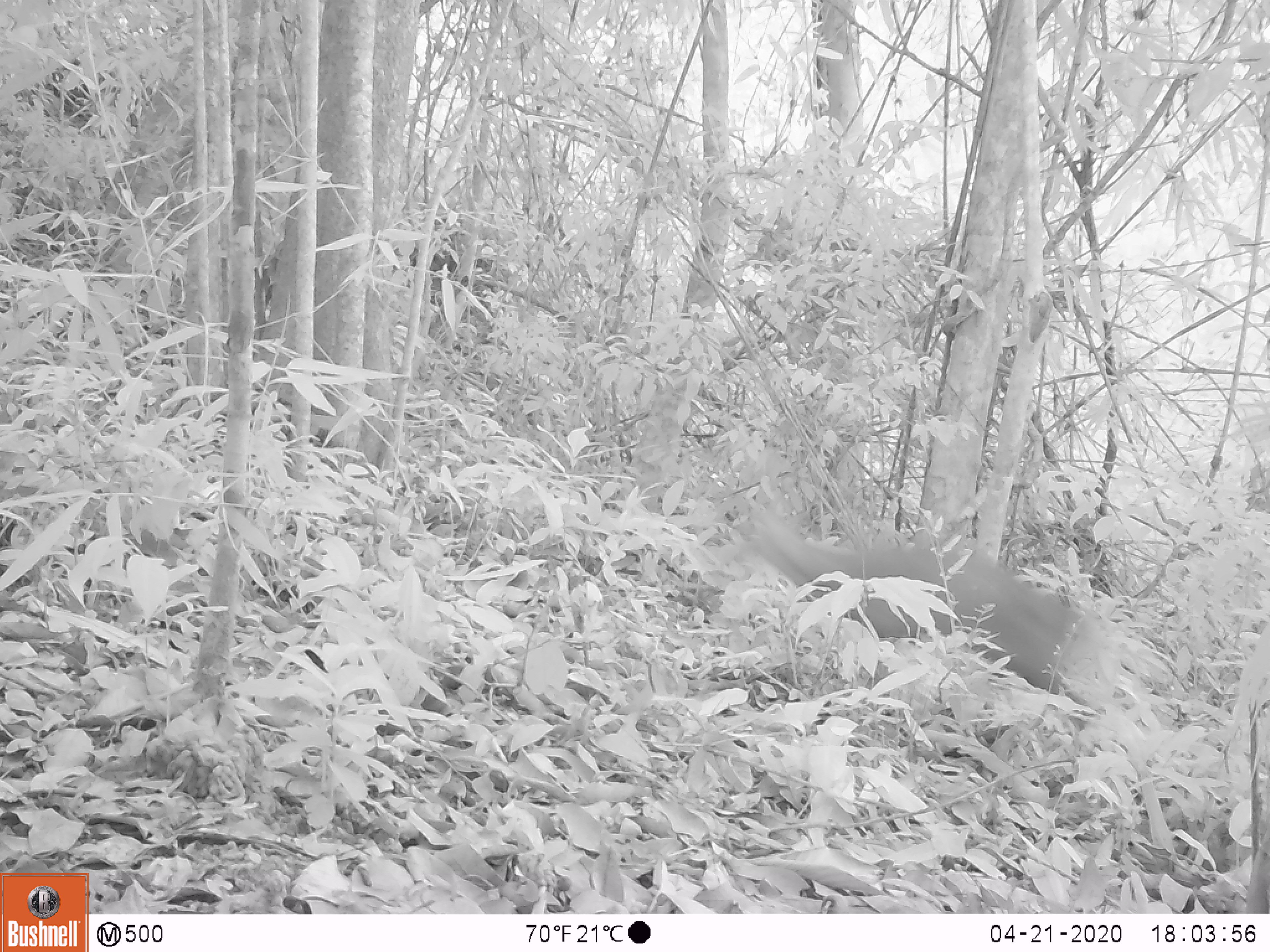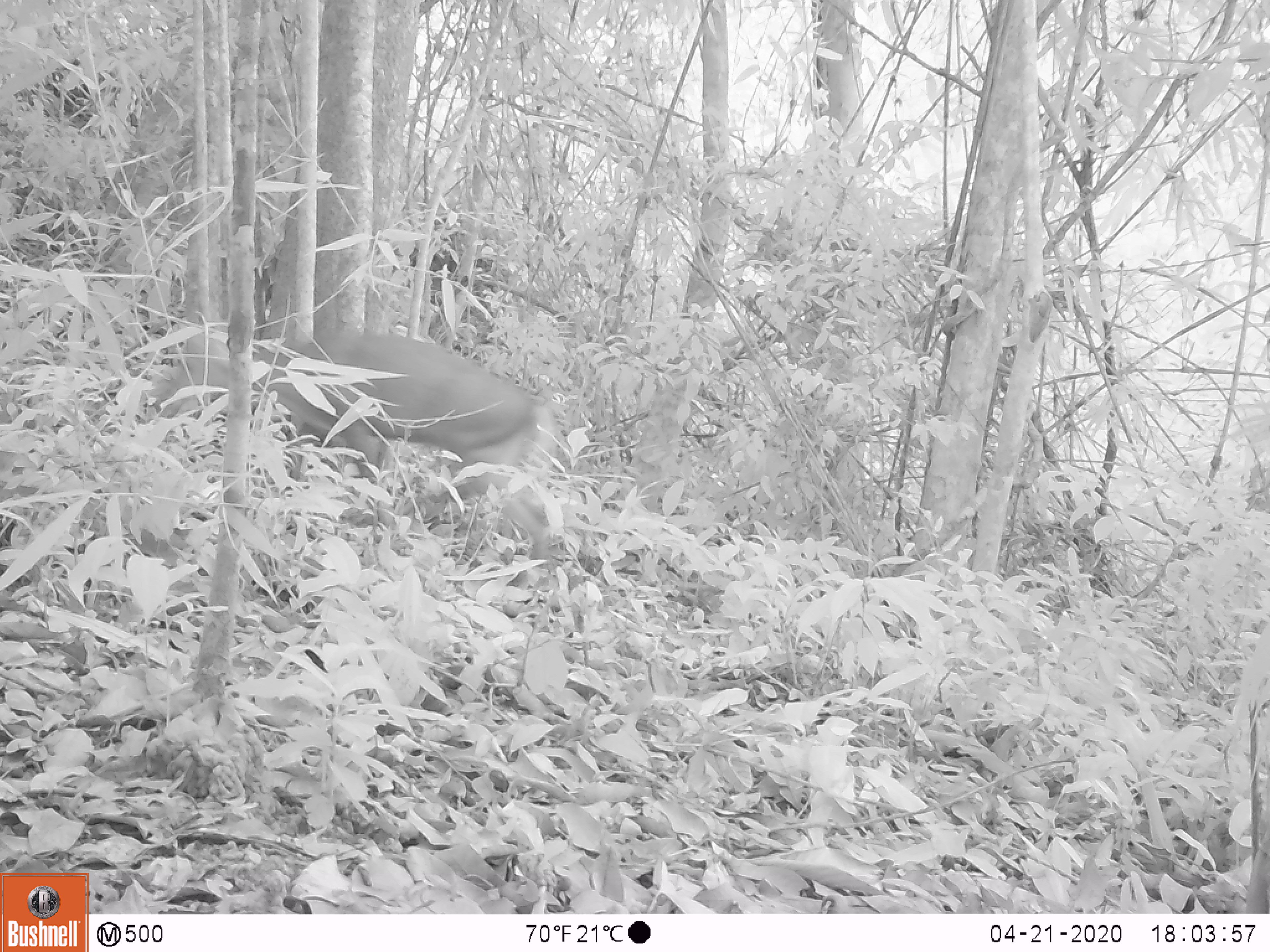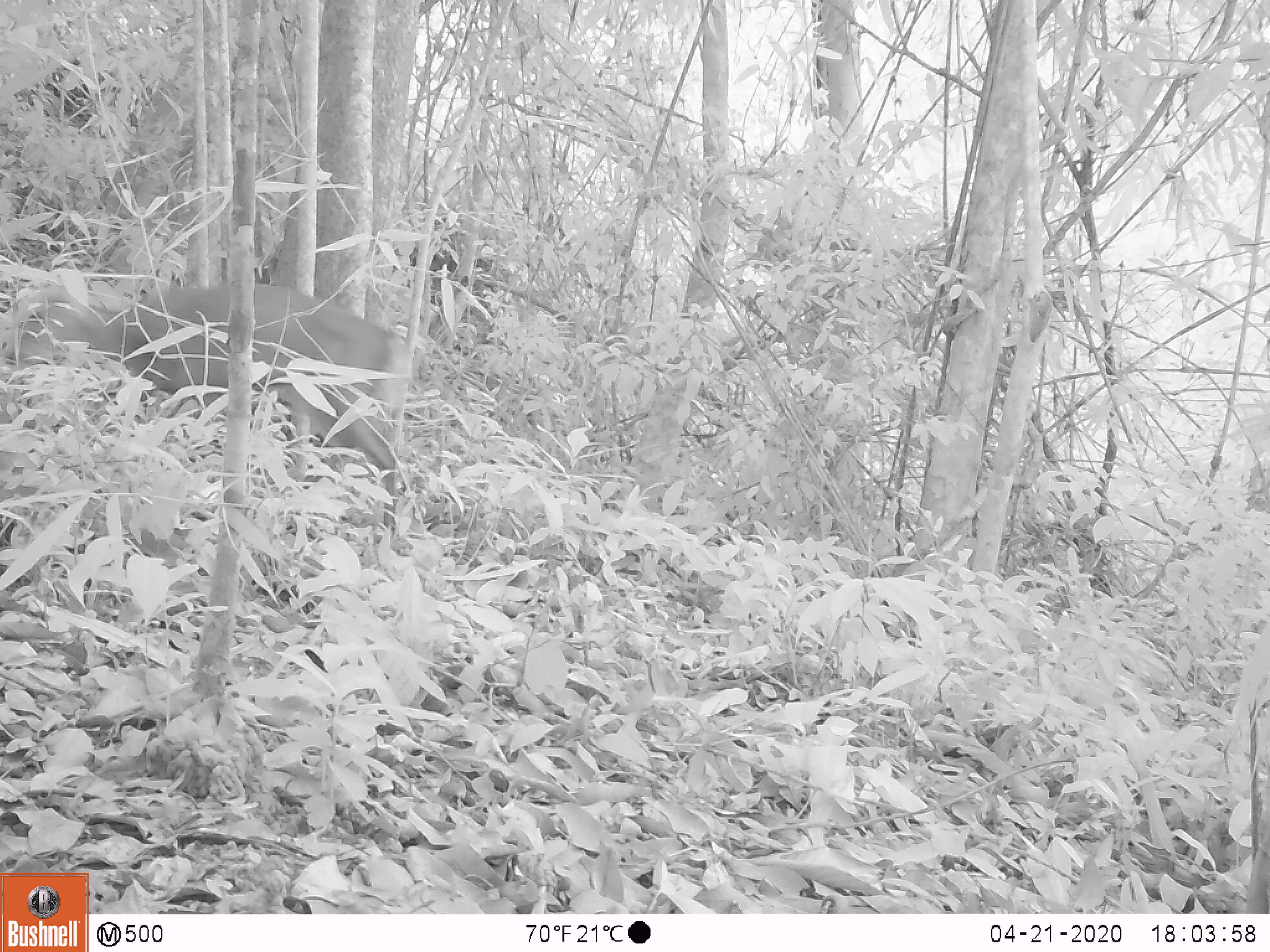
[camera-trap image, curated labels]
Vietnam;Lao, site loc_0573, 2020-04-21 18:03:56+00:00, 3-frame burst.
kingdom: Animalia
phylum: Chordata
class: Mammalia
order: Artiodactyla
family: Cervidae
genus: Muntiacus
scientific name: Muntiacus rooseveltorum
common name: roosevelt's muntjac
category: roosevelts muntjac group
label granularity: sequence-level